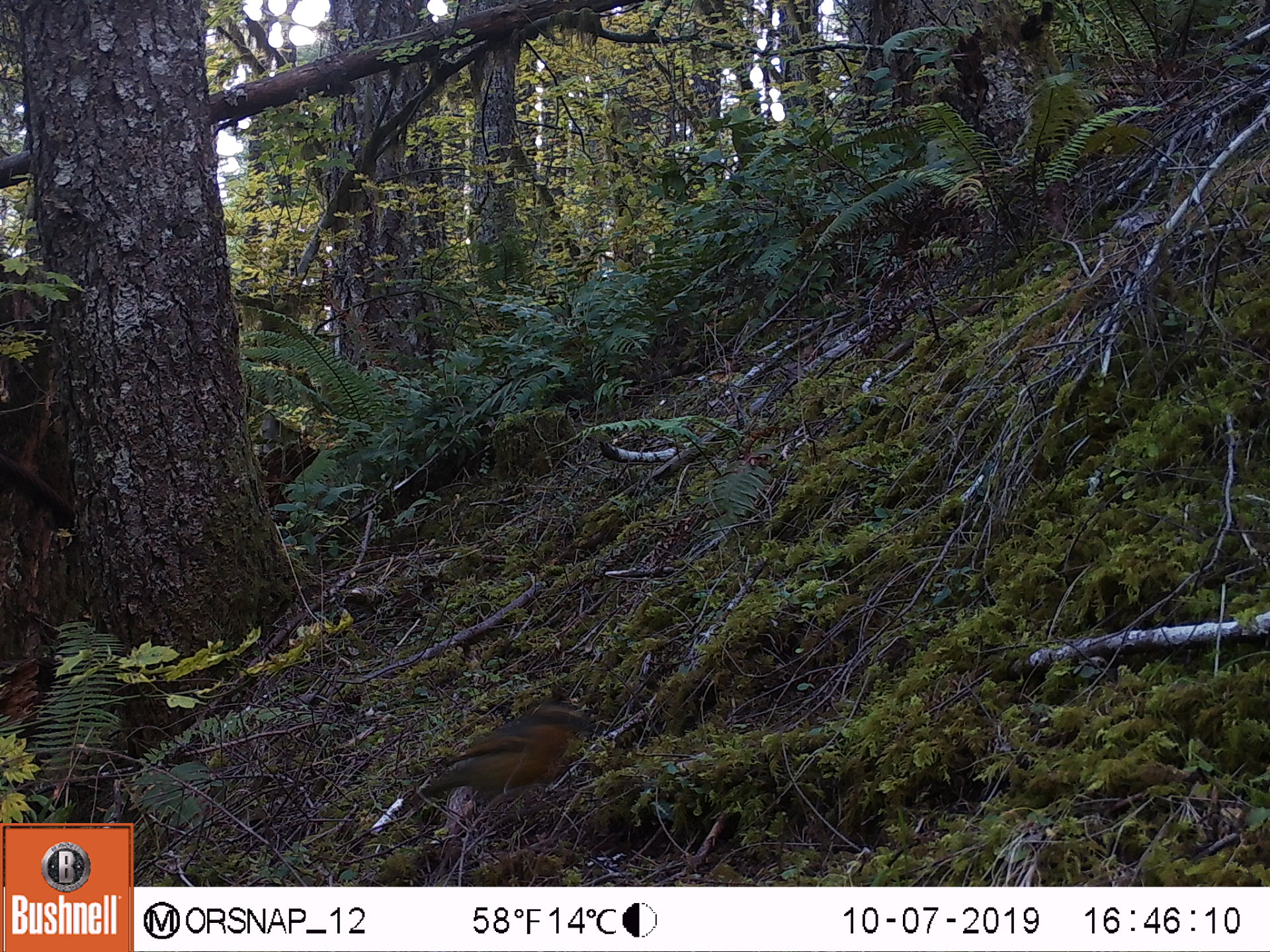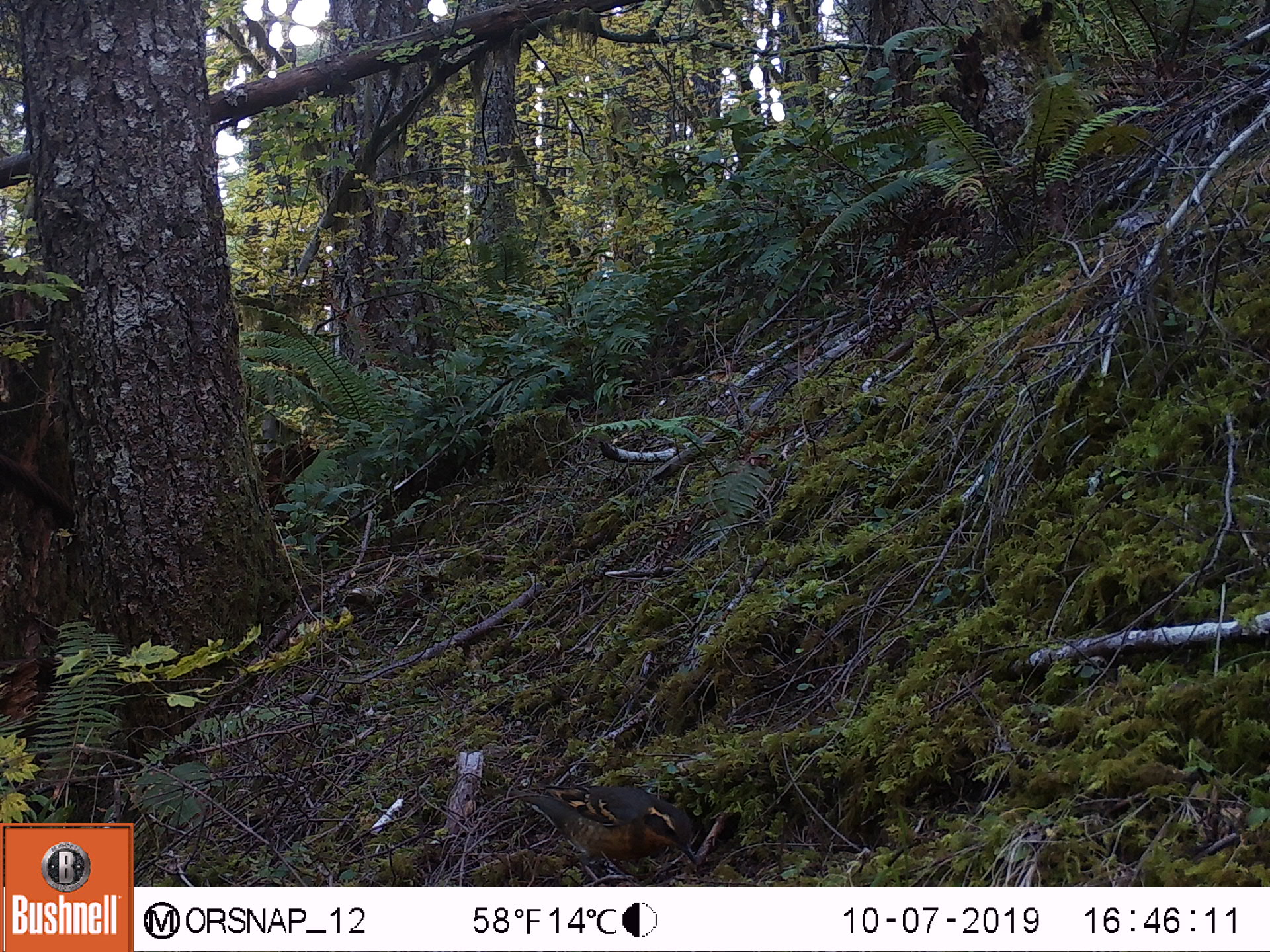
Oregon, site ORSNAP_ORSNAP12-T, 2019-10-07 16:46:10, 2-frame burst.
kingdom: Animalia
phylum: Chordata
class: Aves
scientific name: Aves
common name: bird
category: other bird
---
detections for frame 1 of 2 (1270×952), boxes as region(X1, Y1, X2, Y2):
other bird: region(390, 681, 602, 838)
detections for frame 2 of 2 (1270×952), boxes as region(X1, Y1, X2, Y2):
other bird: region(484, 778, 710, 889)